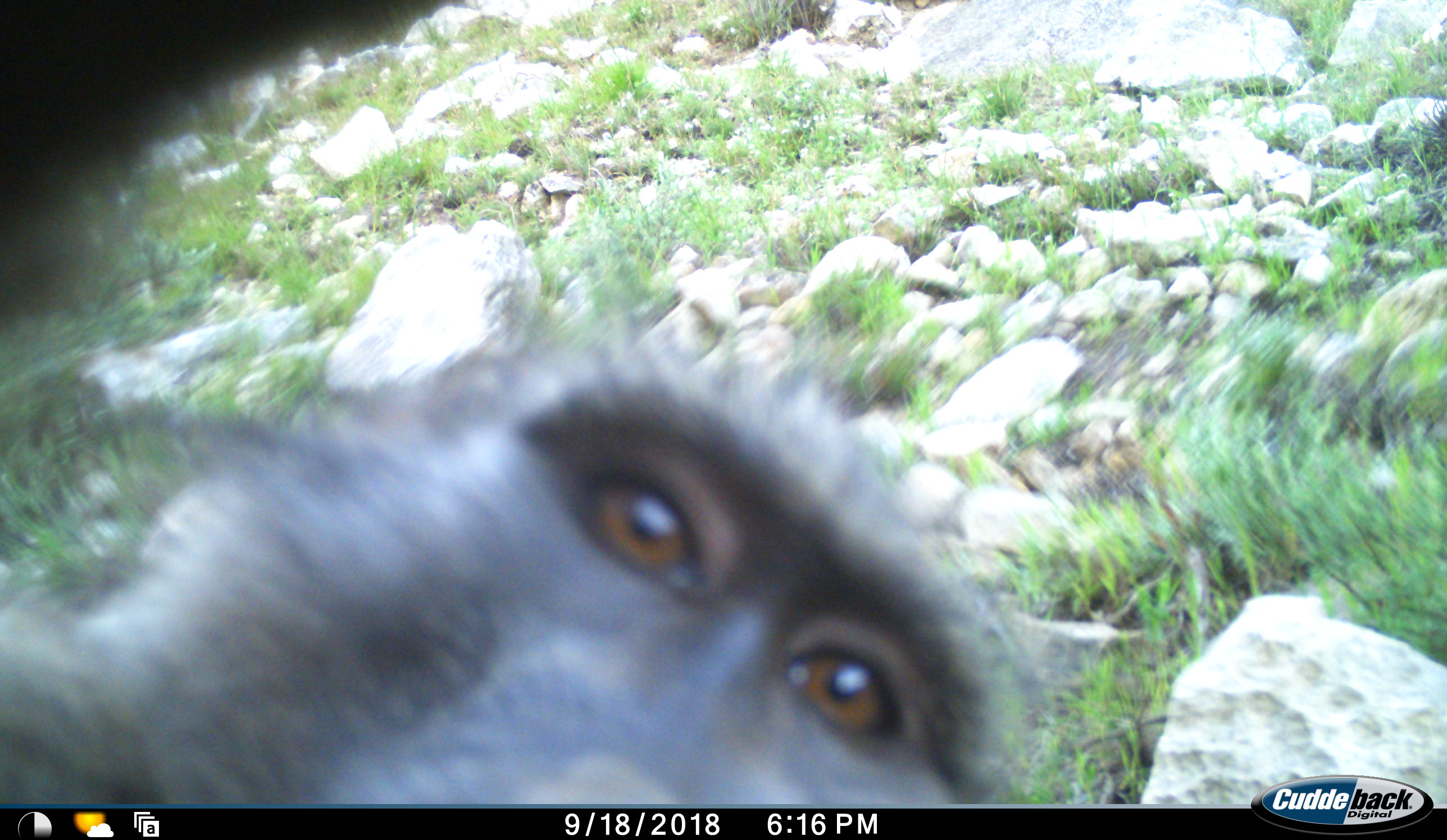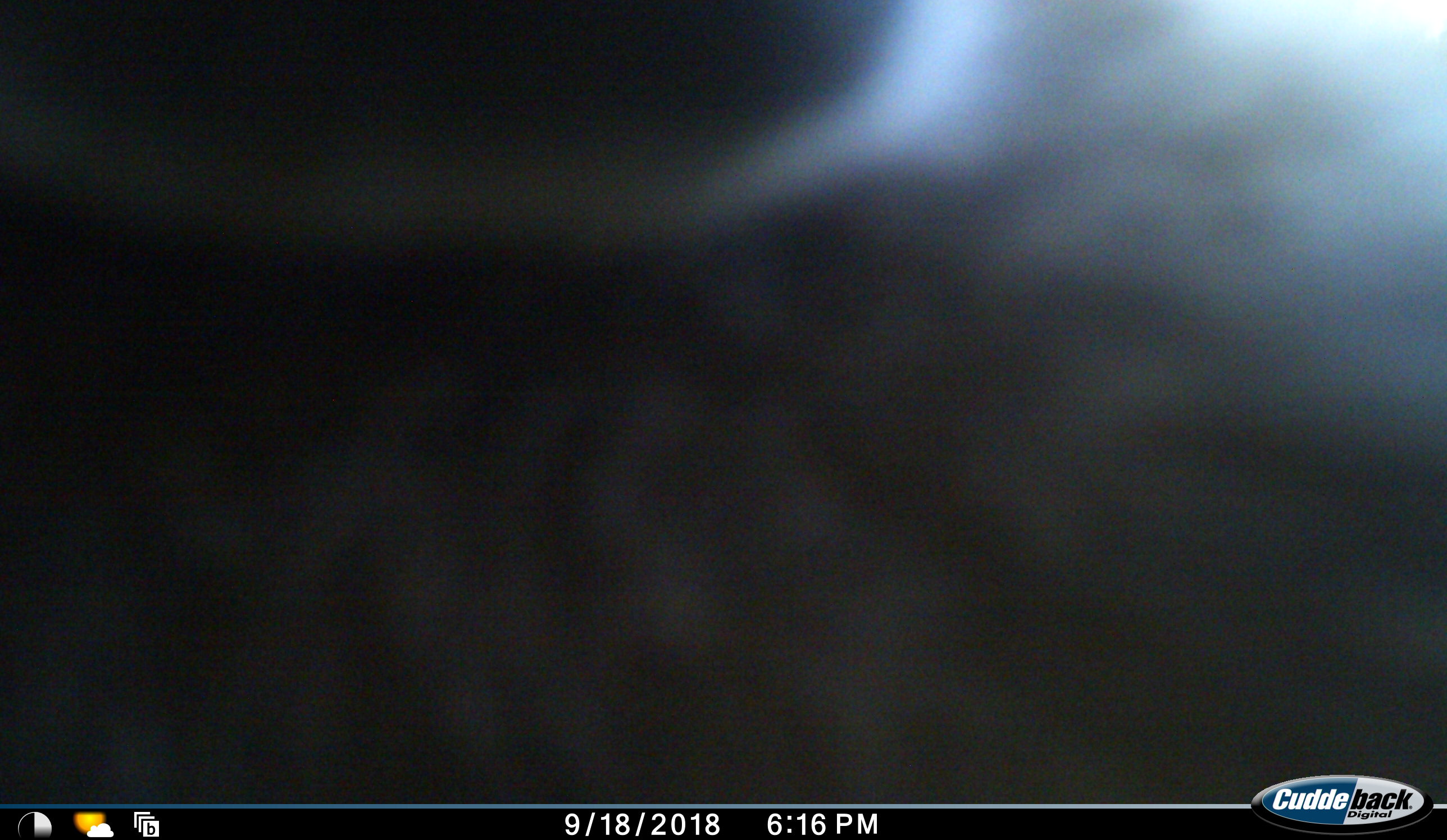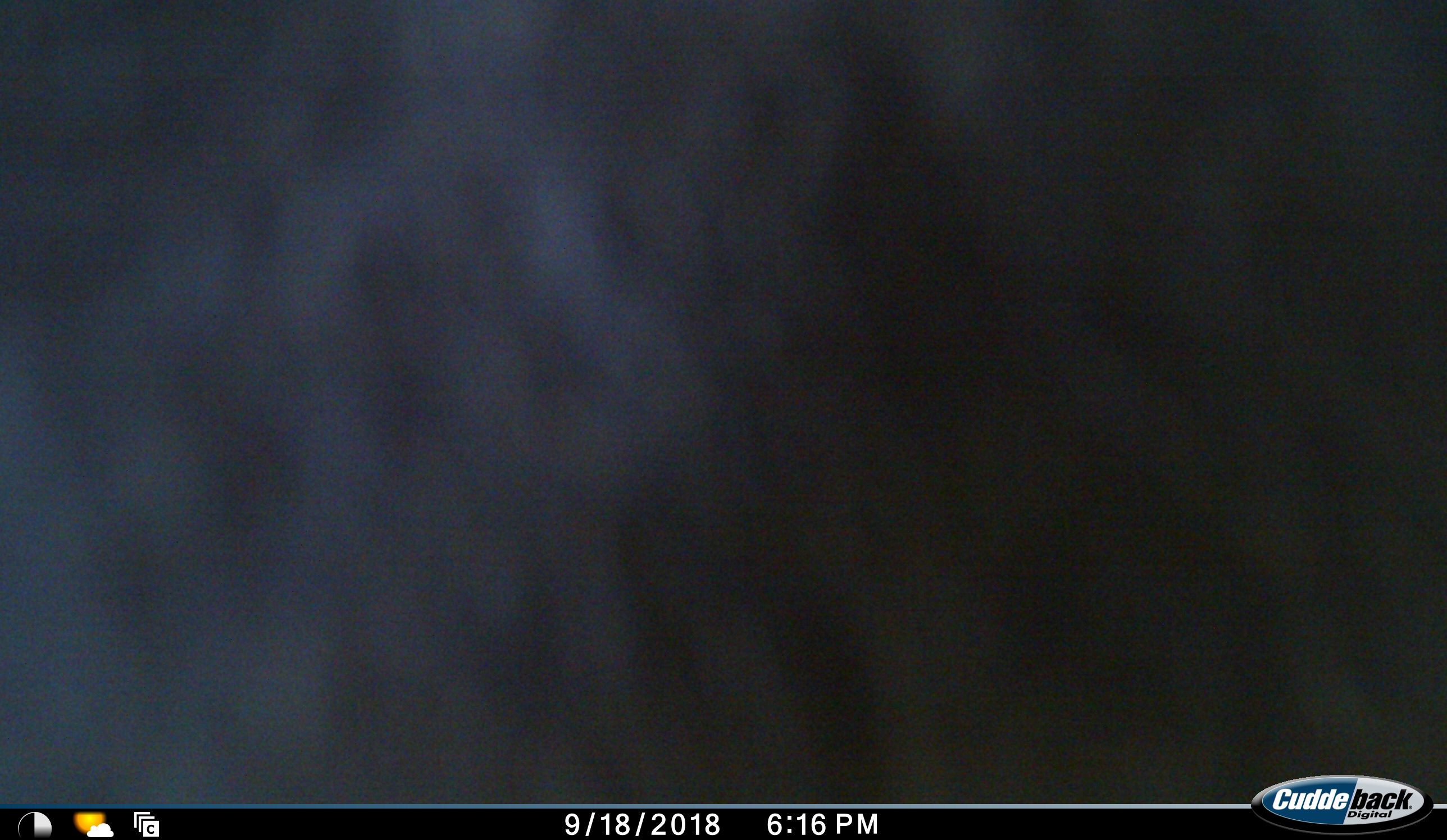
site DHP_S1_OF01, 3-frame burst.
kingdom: Animalia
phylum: Chordata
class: Mammalia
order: Primates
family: Cercopithecidae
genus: Papio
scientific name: Papio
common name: baboon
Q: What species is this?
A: Baboon (Papio).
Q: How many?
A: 1.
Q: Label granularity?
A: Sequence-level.